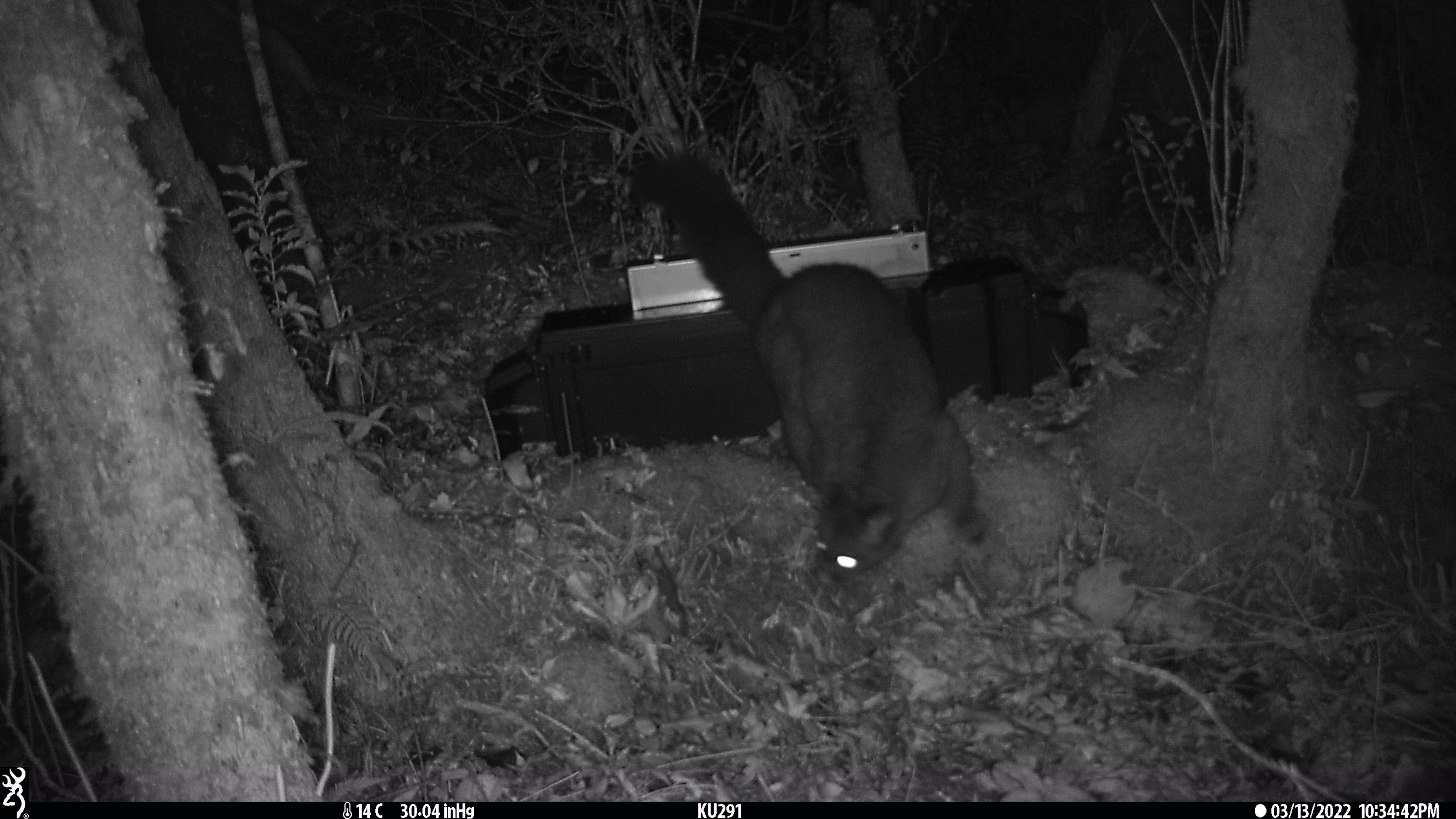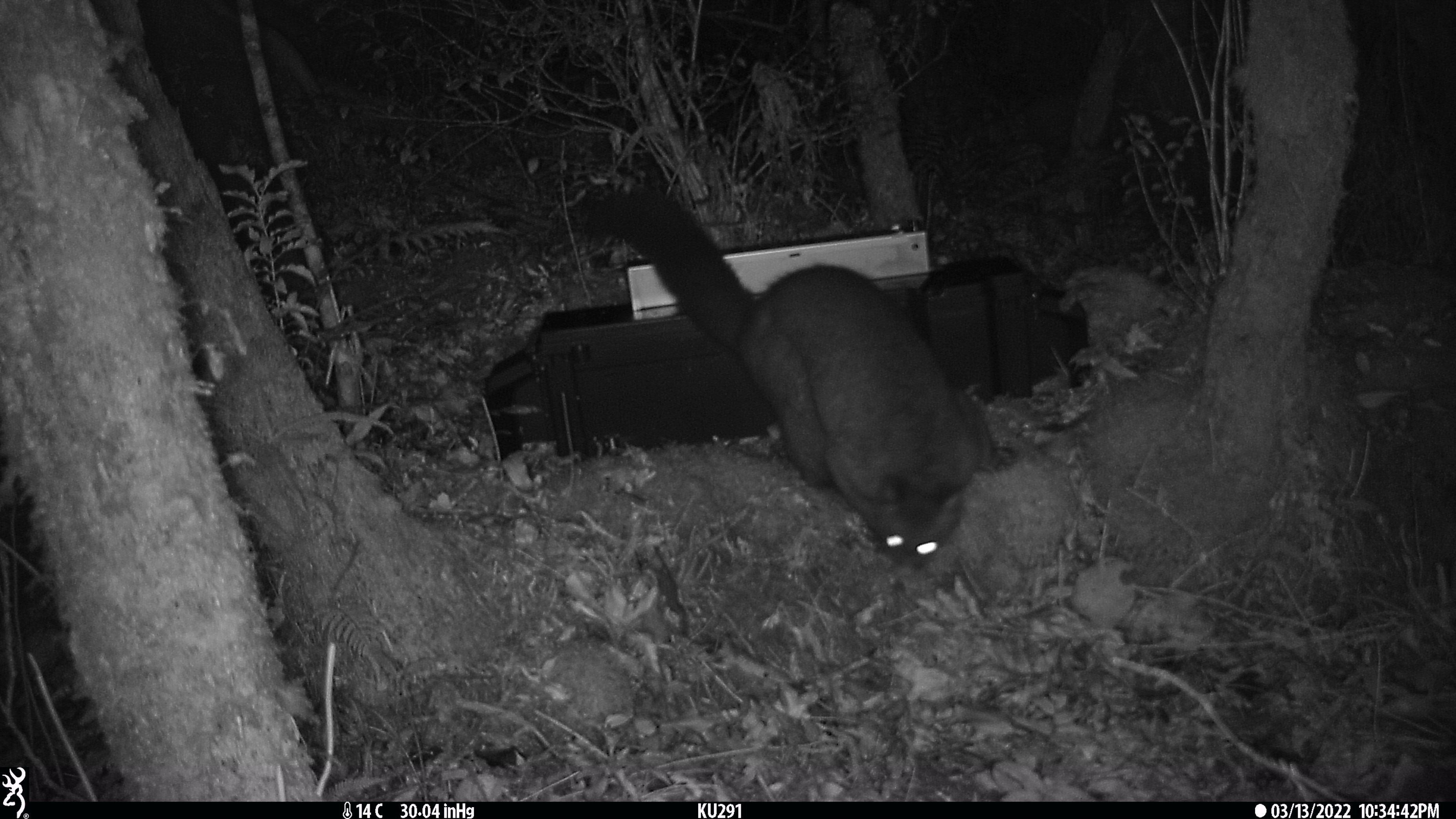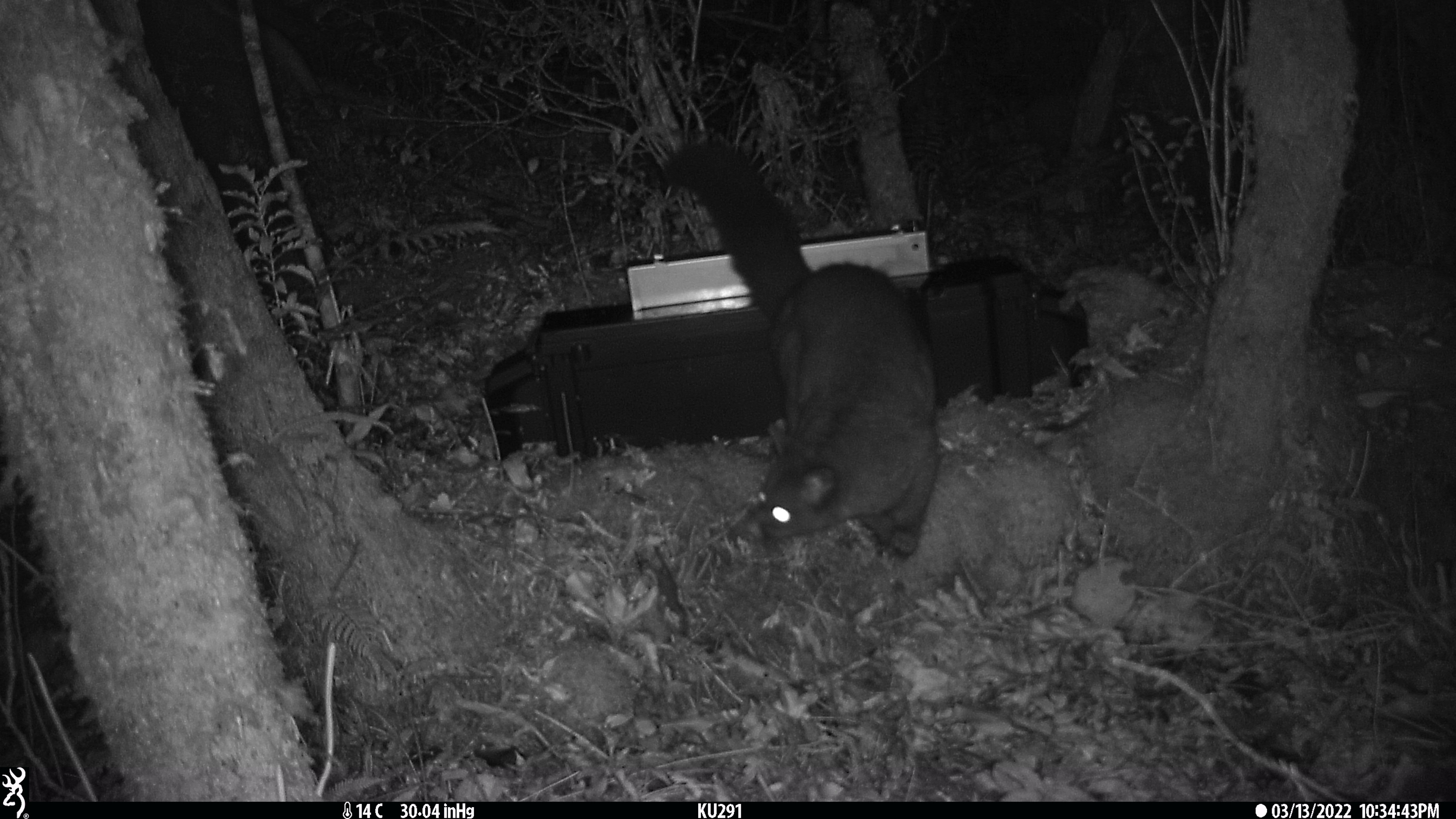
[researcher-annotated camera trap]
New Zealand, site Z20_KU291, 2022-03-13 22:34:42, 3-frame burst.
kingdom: Animalia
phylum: Chordata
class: Mammalia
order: Diprotodontia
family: Phalangeridae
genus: Trichosurus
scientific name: Trichosurus vulpecula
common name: common brushtail possum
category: possum